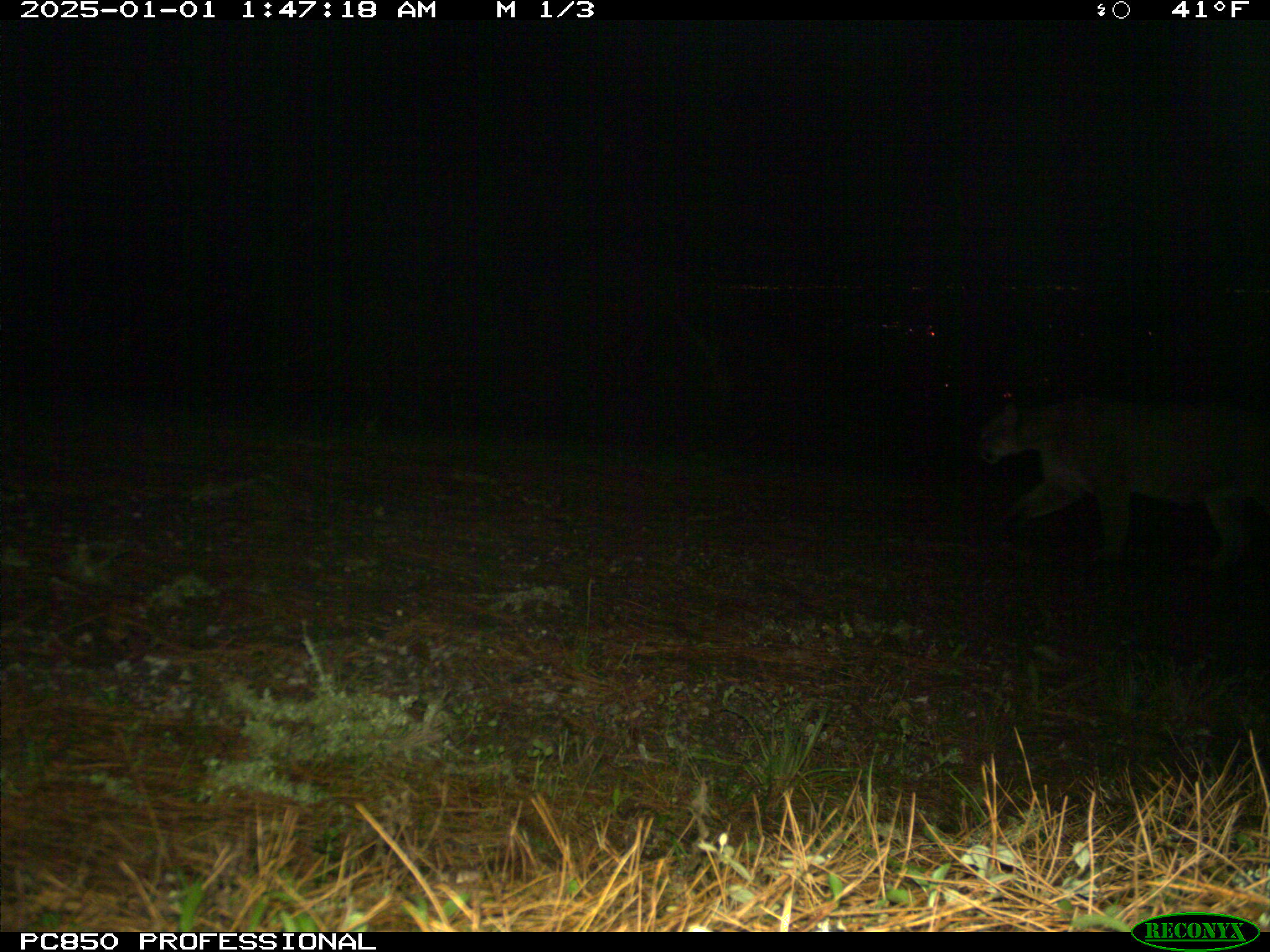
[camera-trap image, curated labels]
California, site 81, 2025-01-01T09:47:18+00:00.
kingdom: Animalia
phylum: Chordata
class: Mammalia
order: Carnivora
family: Felidae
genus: Puma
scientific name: Puma concolor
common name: puma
Puma (Puma concolor).